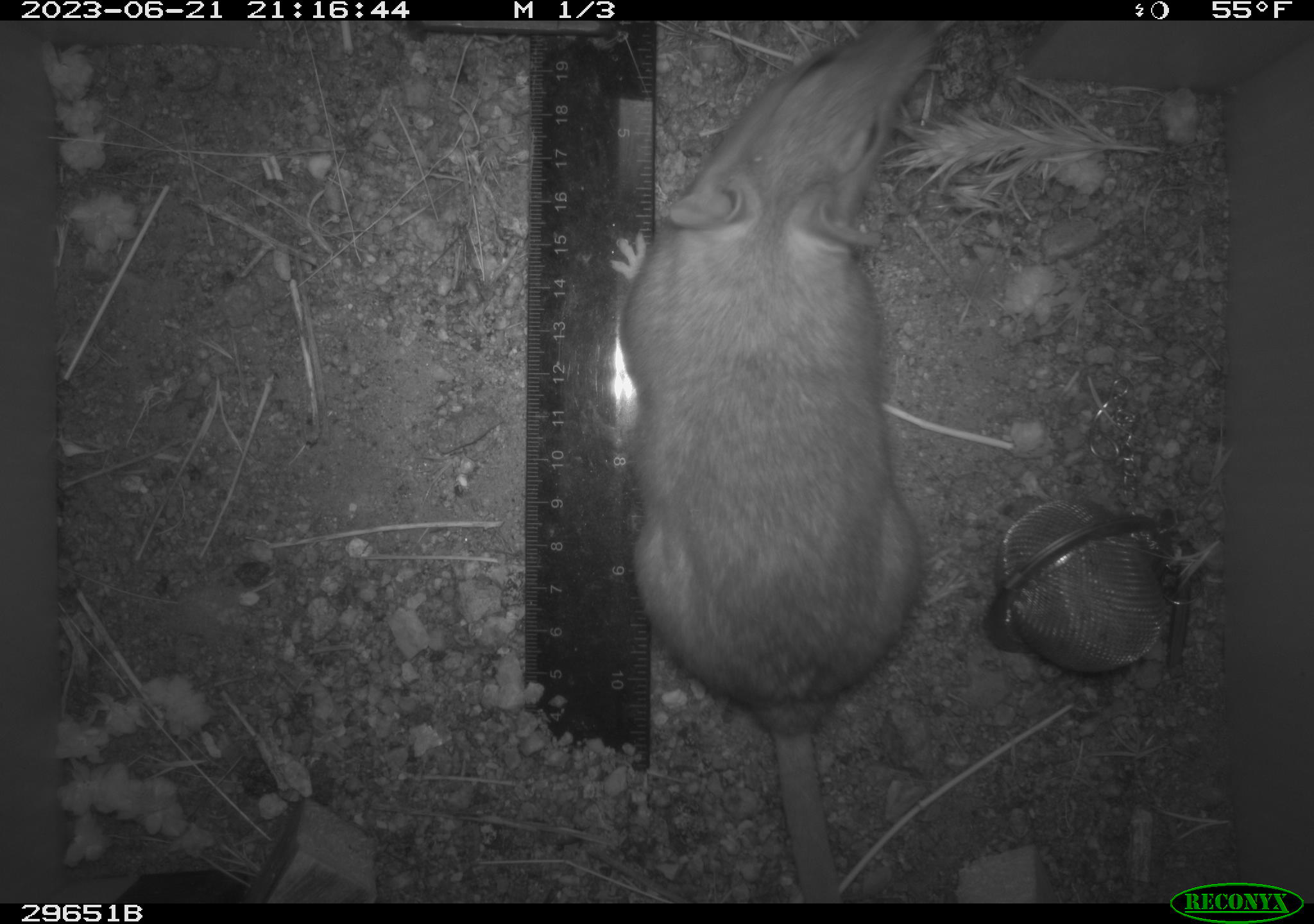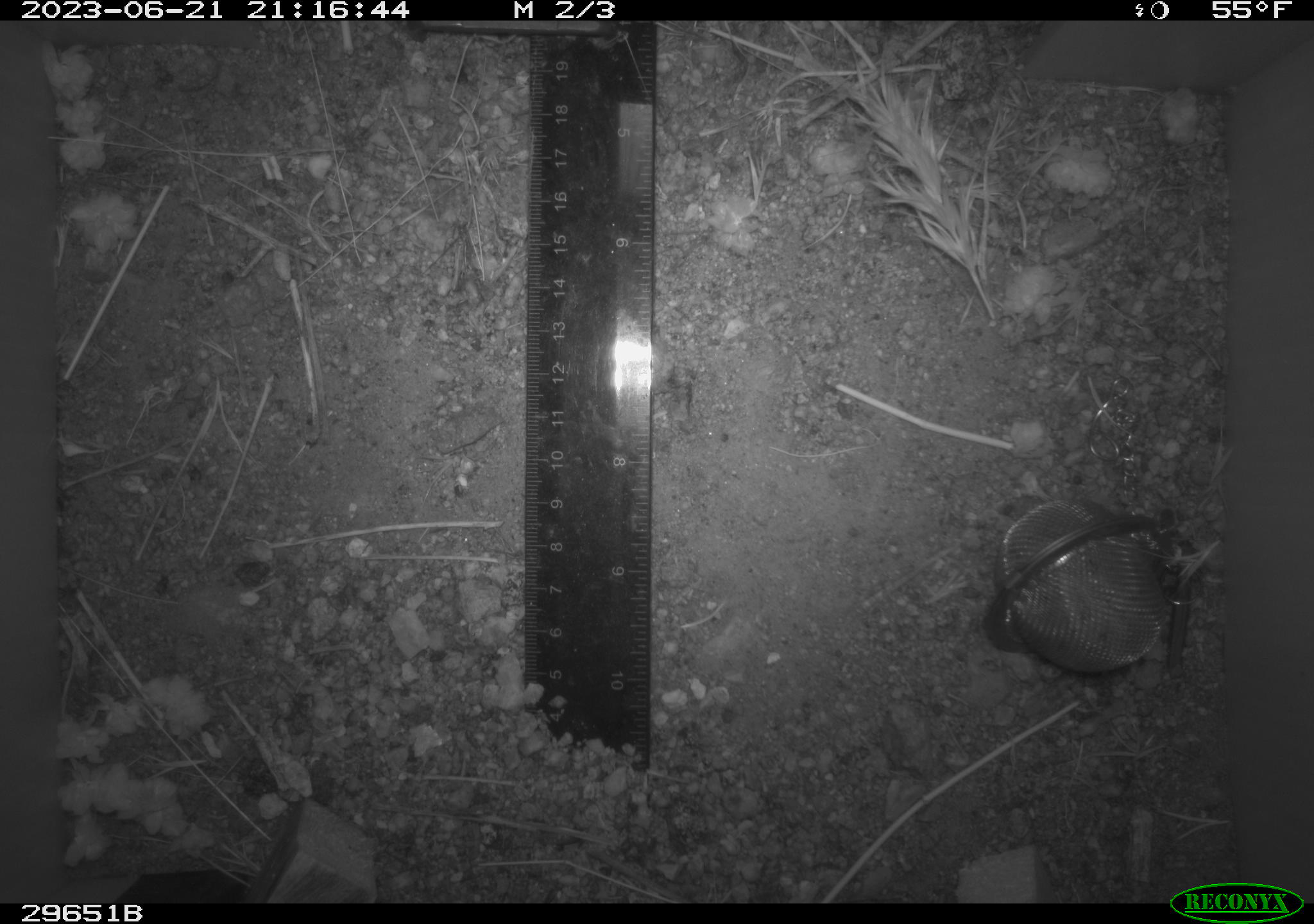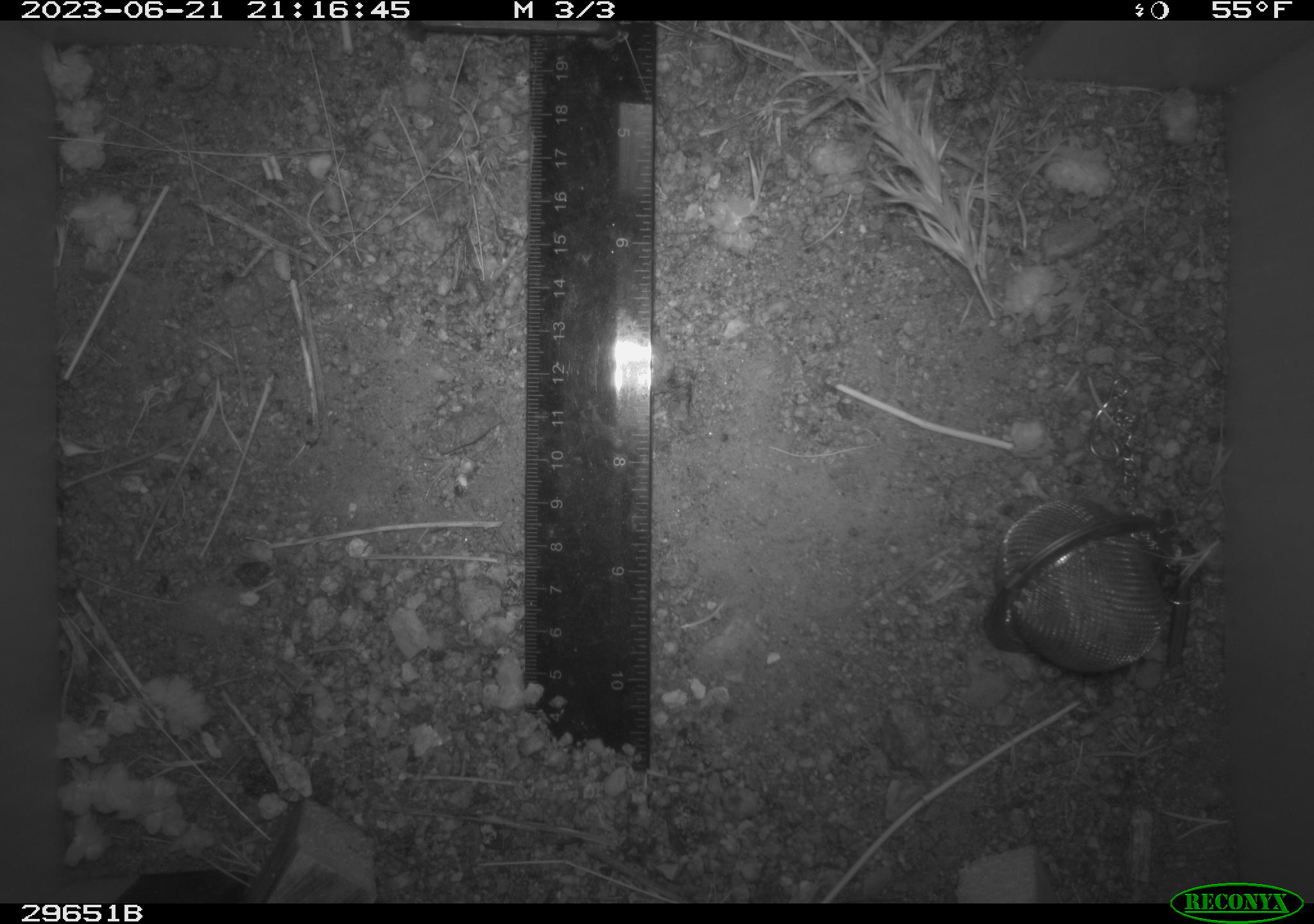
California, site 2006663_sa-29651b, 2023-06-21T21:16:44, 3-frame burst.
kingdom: Animalia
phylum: Chordata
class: Mammalia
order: Rodentia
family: Cricetidae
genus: Neotoma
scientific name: Neotoma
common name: pack rat or woodrat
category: neotoma species